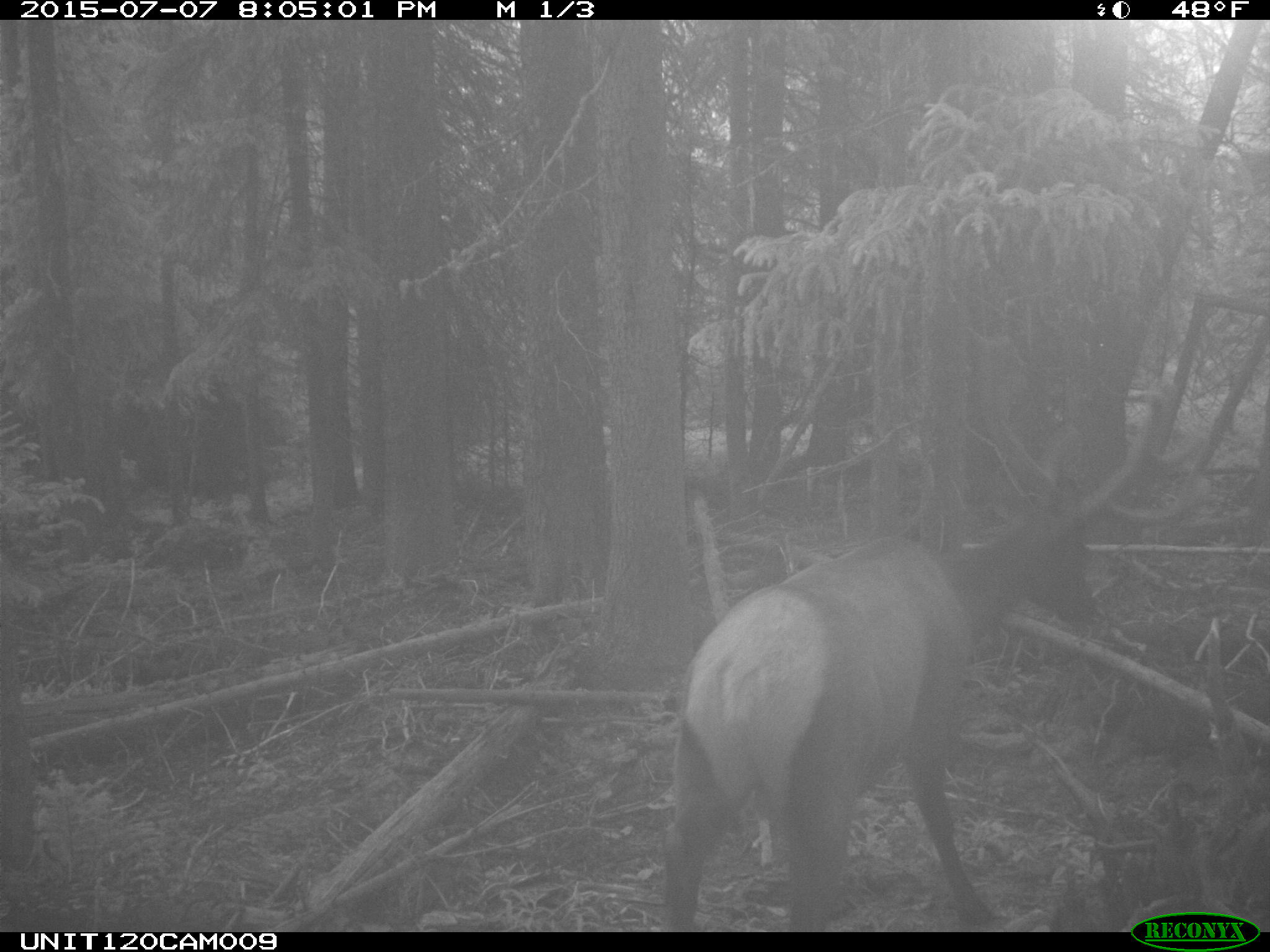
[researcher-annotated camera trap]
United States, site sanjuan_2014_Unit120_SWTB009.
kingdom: Animalia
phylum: Chordata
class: Mammalia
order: Artiodactyla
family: Cervidae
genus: Cervus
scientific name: Cervus elaphus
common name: red deer